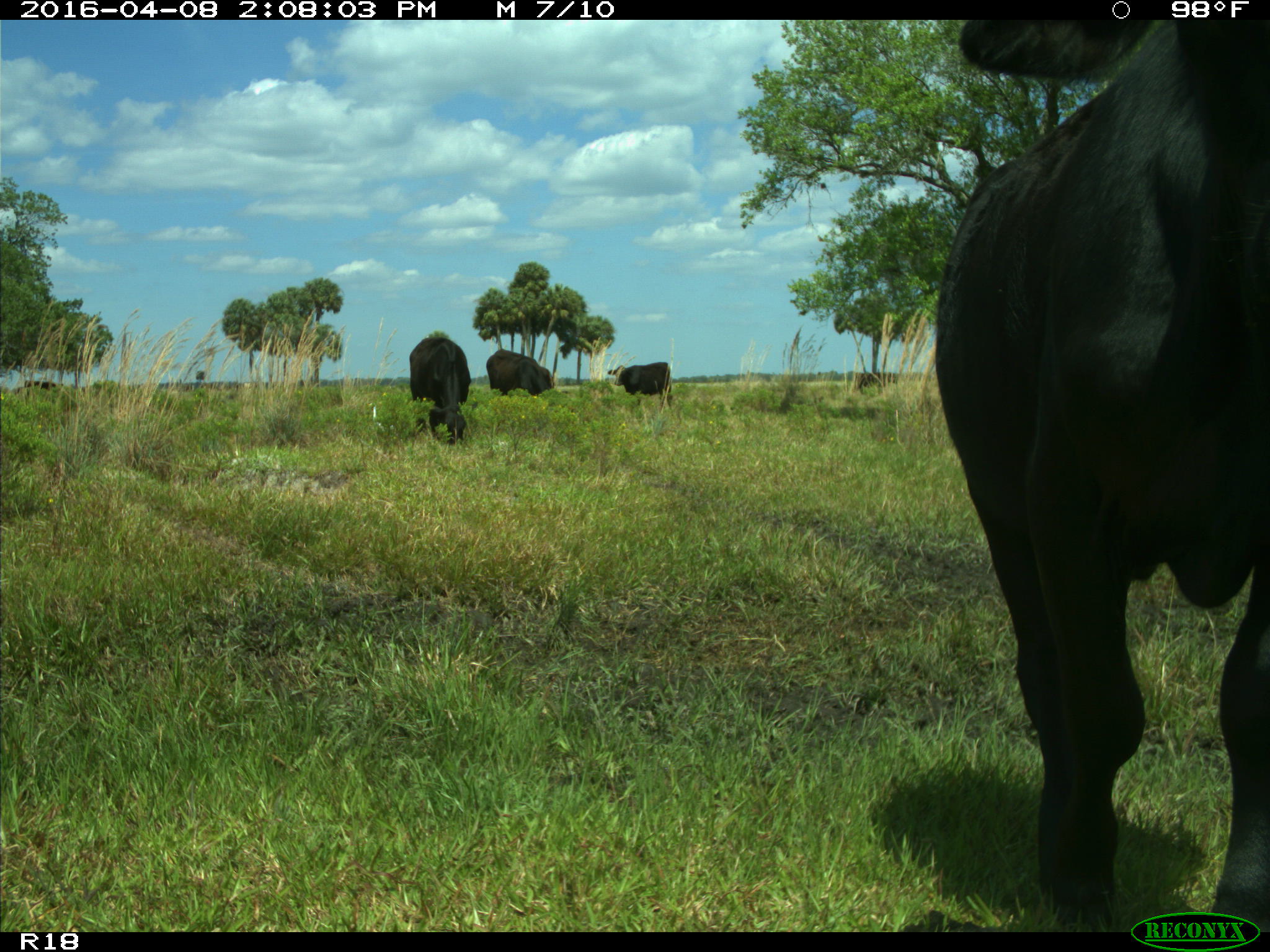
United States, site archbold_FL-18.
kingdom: Animalia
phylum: Chordata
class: Mammalia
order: Artiodactyla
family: Bovidae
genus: Bos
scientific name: Bos taurus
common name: domestic cow